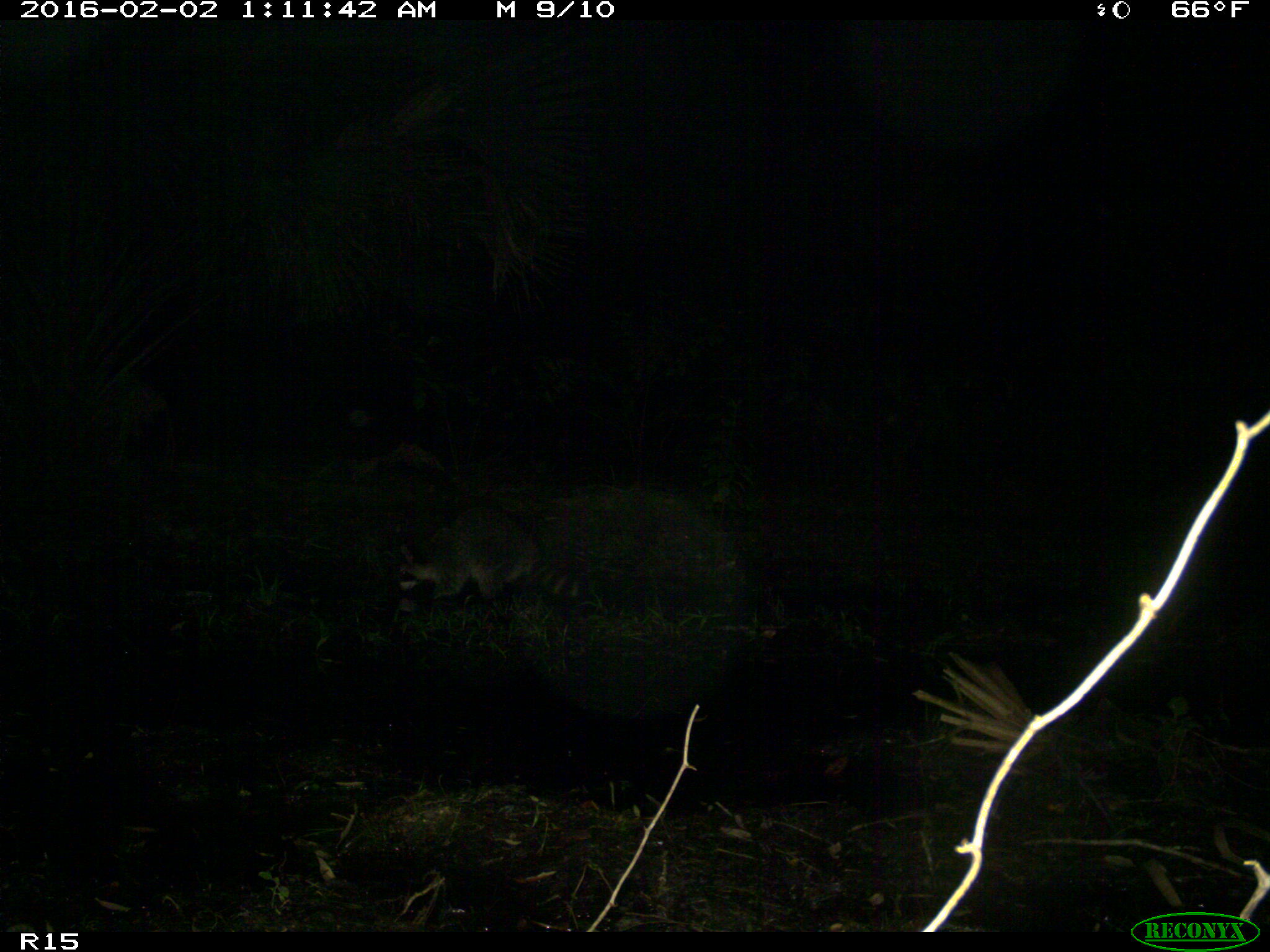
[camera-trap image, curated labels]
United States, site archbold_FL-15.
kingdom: Animalia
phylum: Chordata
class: Mammalia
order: Carnivora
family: Procyonidae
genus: Procyon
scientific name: Procyon lotor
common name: common raccoon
Procyon lotor (common raccoon).